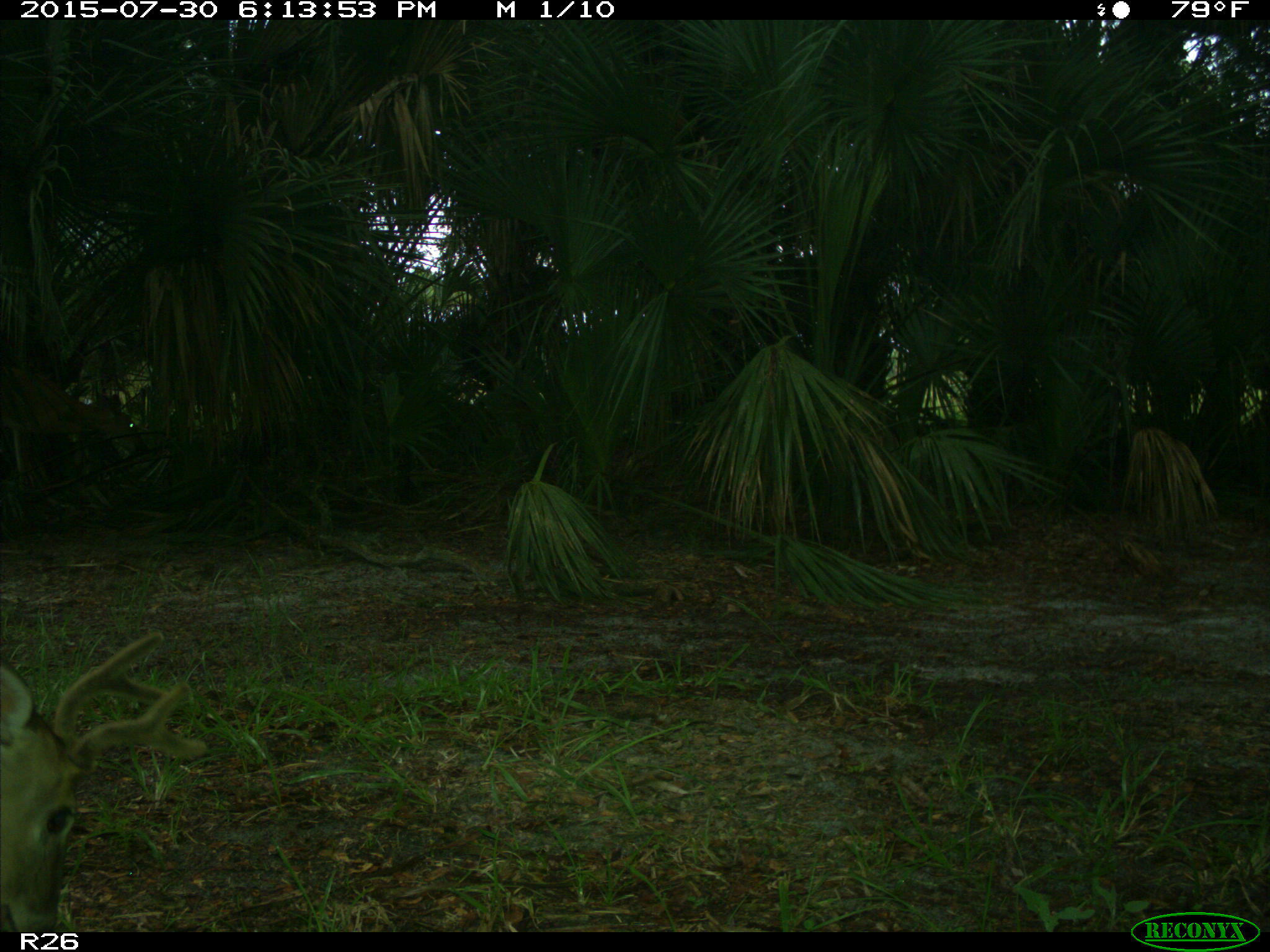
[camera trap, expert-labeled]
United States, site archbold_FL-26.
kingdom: Animalia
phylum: Chordata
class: Mammalia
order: Artiodactyla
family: Cervidae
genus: Odocoileus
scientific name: Odocoileus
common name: deer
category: unidentified deer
Unidentified deer (deer) (Odocoileus).